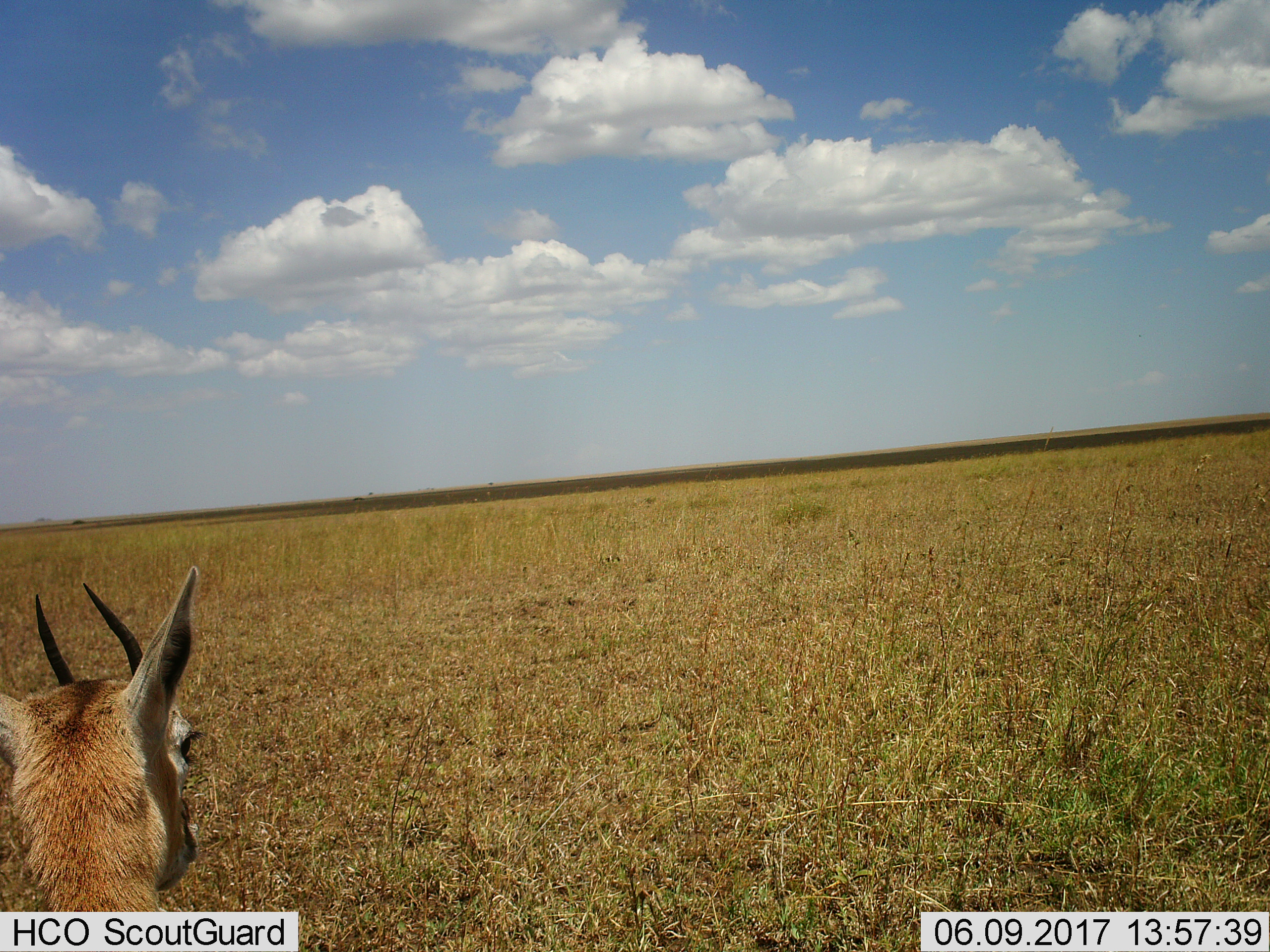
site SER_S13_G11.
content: unidentified animal